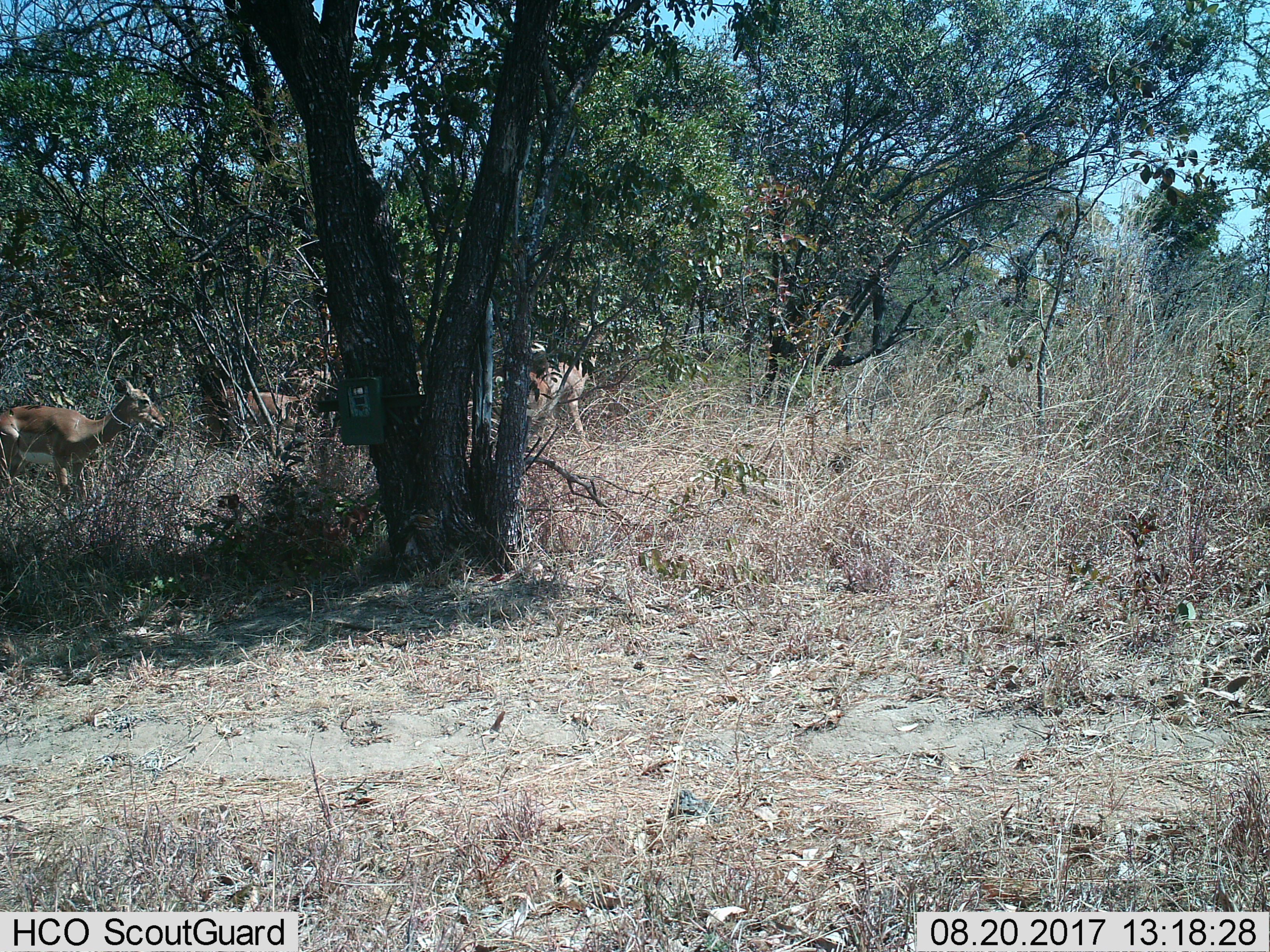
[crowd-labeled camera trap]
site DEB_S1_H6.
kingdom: Animalia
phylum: Chordata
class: Mammalia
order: Artiodactyla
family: Bovidae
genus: Aepyceros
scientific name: Aepyceros melampus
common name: impala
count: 3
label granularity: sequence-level